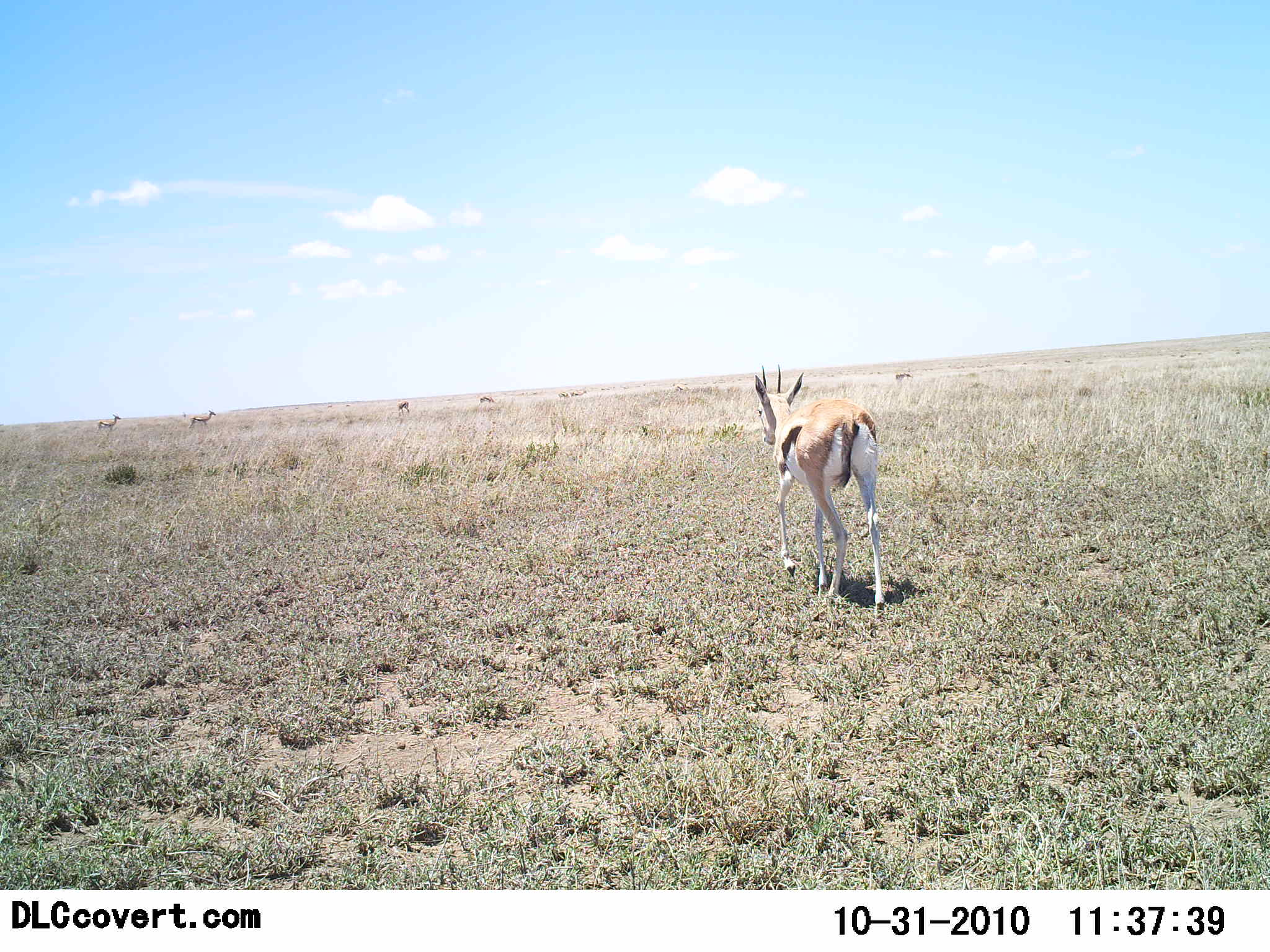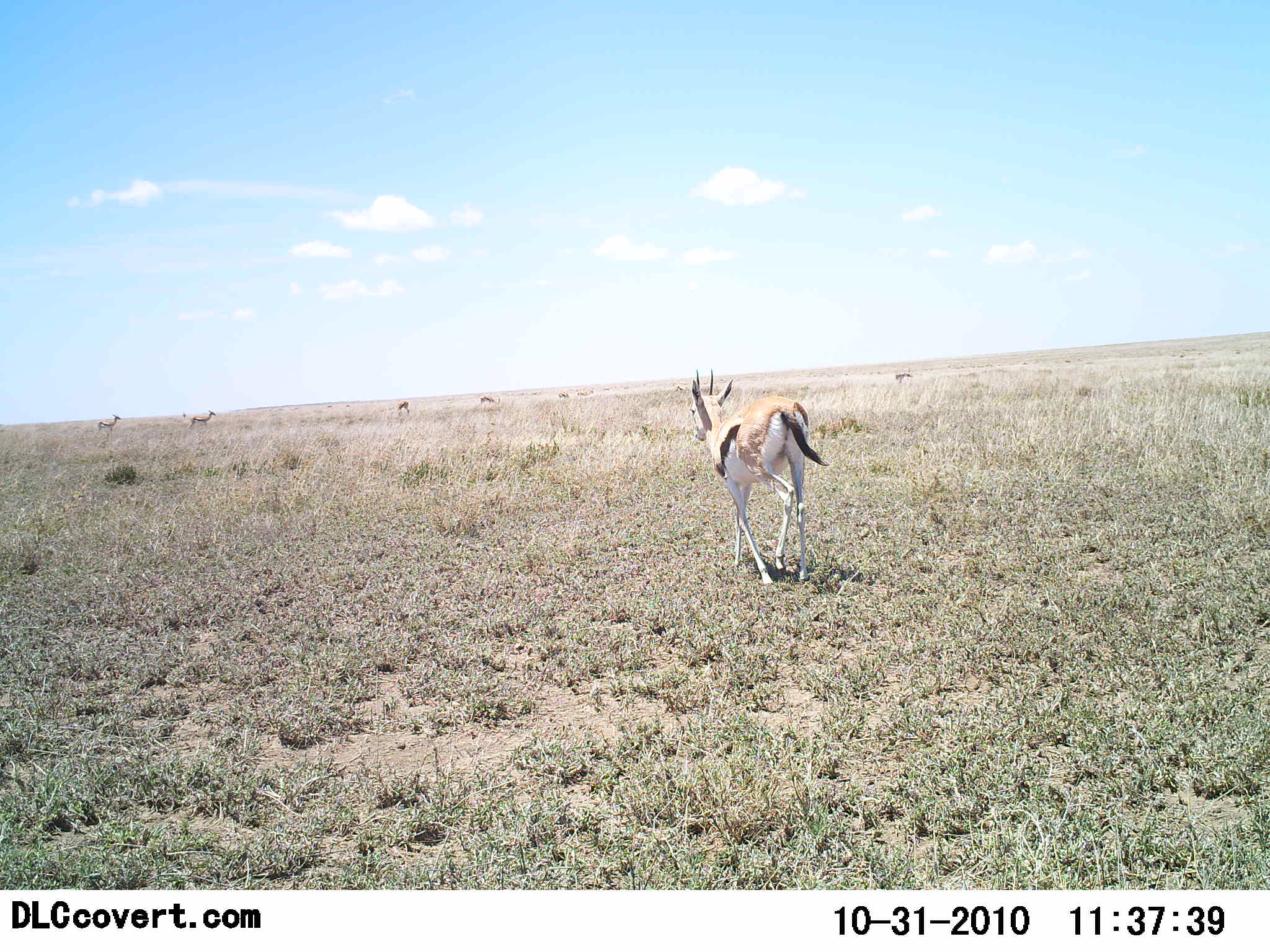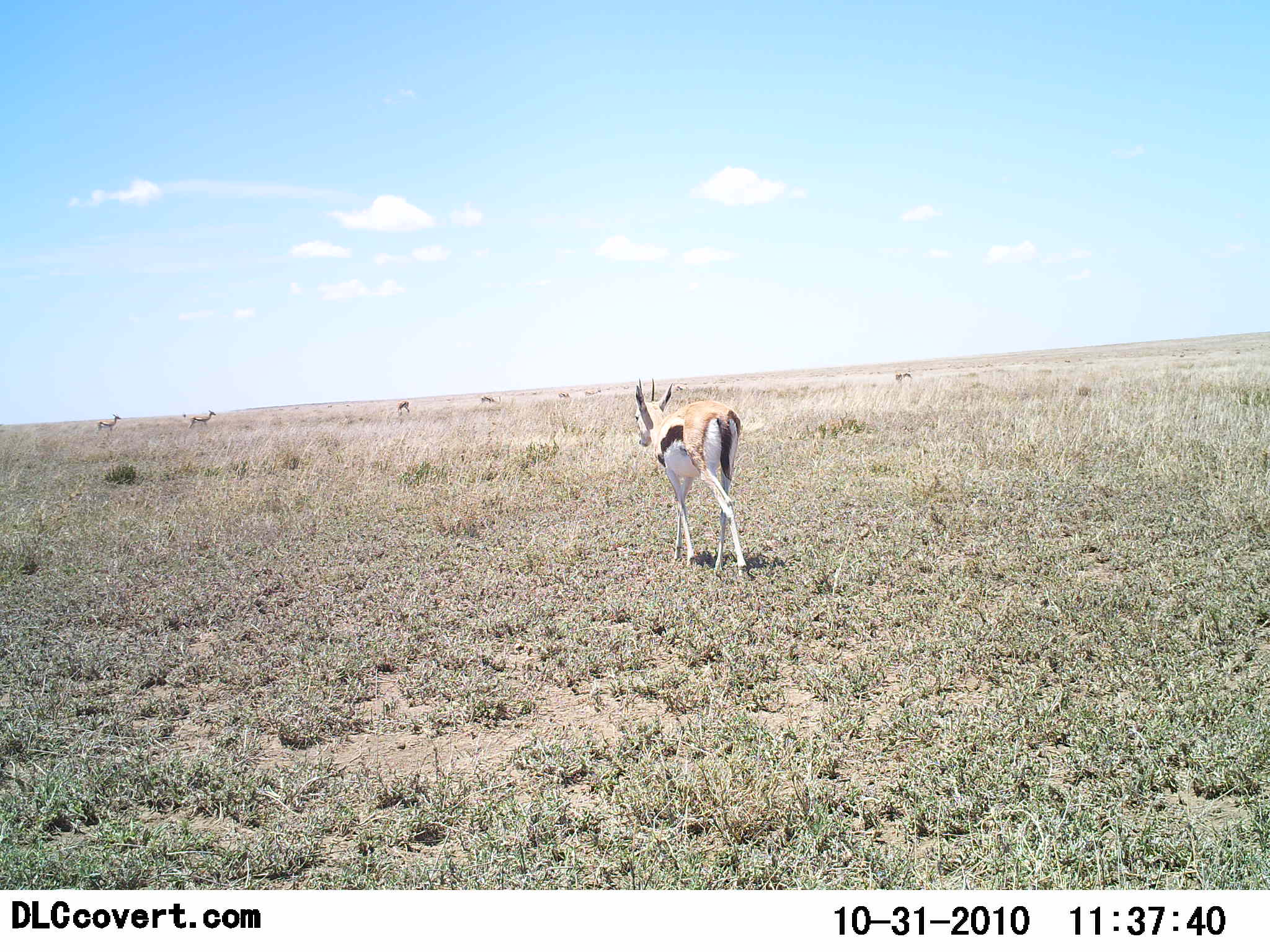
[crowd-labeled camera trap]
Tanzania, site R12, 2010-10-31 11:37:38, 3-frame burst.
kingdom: Animalia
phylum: Chordata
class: Mammalia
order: Artiodactyla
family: Bovidae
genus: Eudorcas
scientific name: Eudorcas thomsonii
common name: thomson's gazelle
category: gazellethomsons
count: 7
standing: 42%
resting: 5%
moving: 95%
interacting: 0%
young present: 0%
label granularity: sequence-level